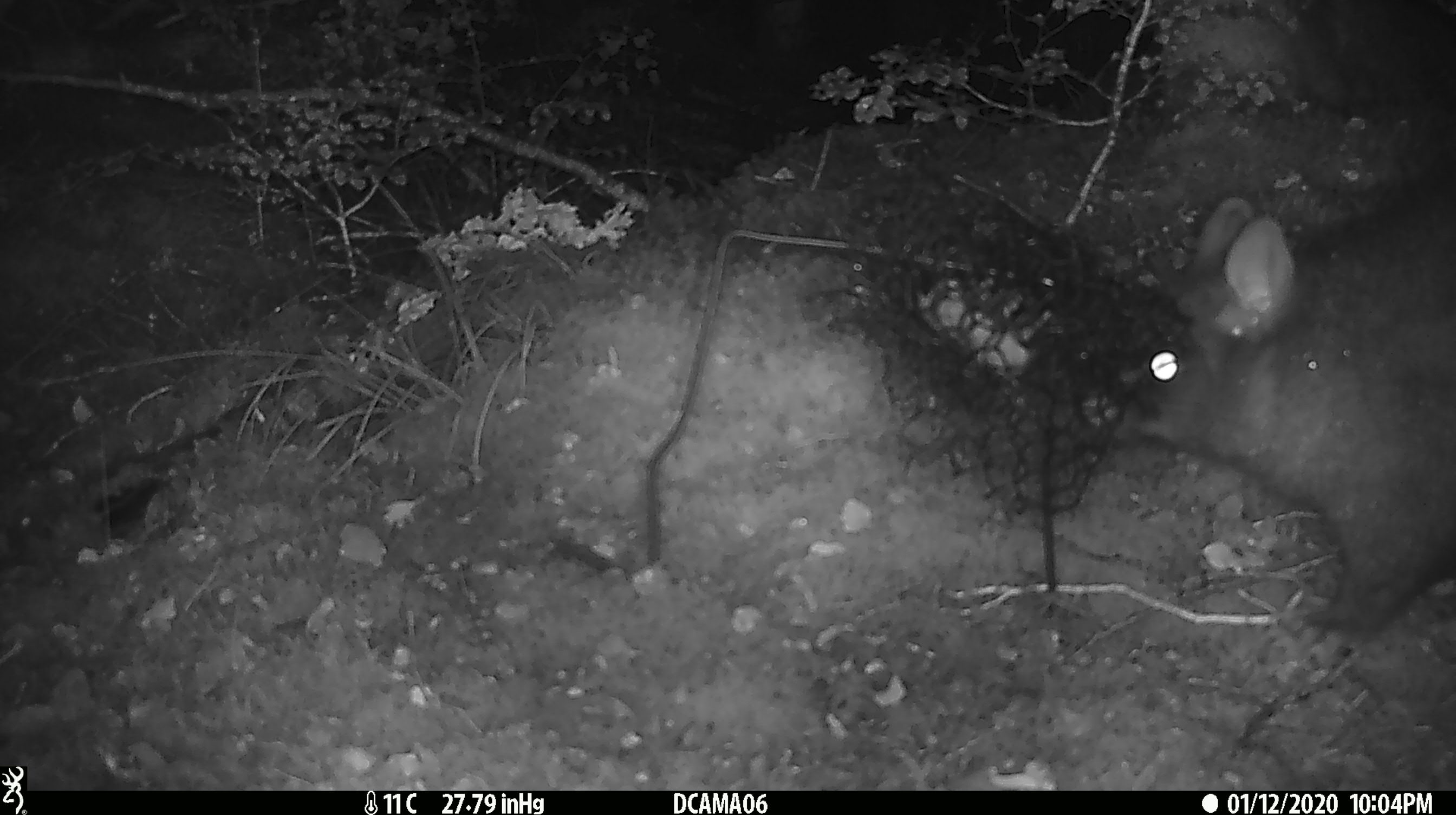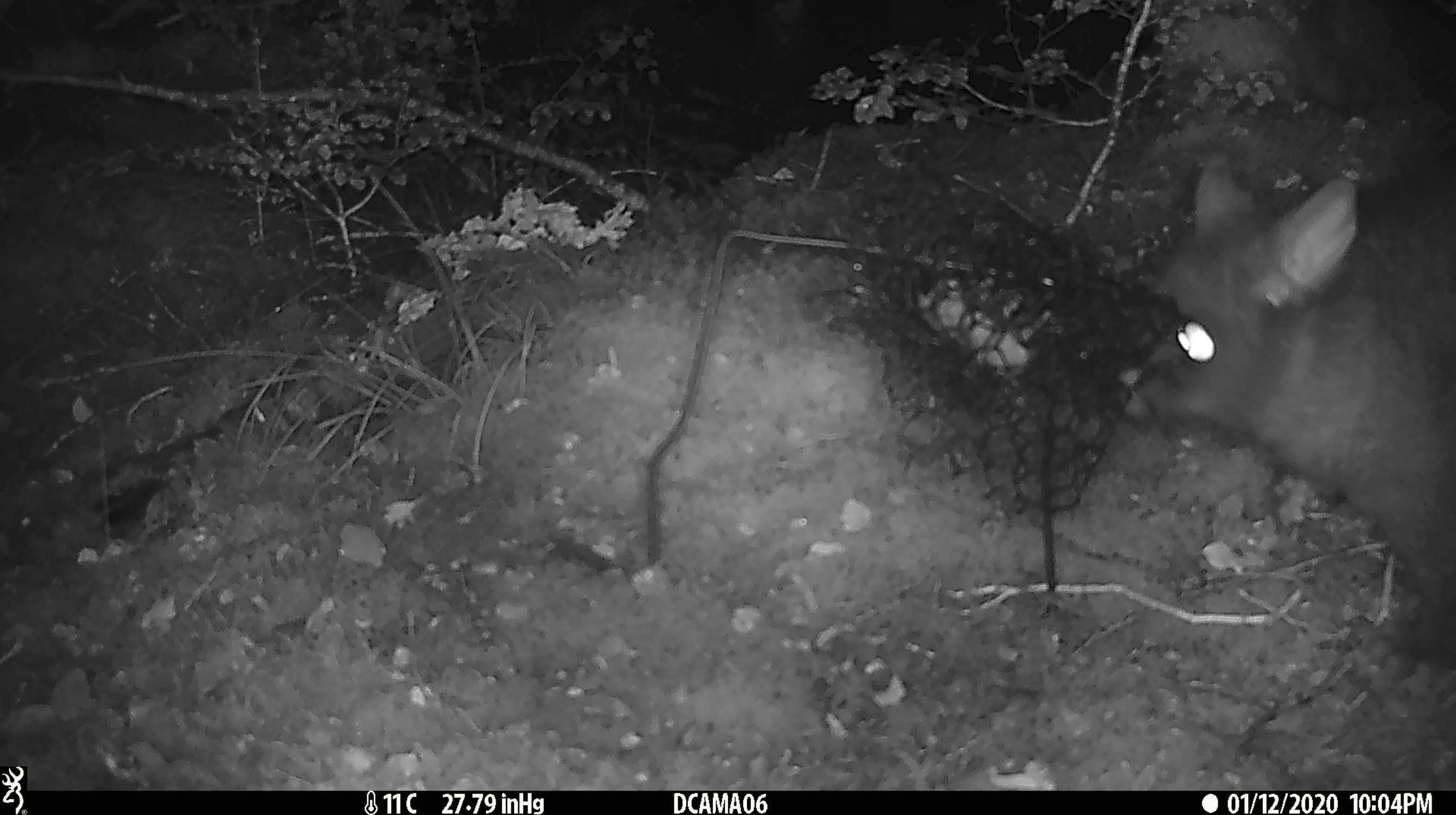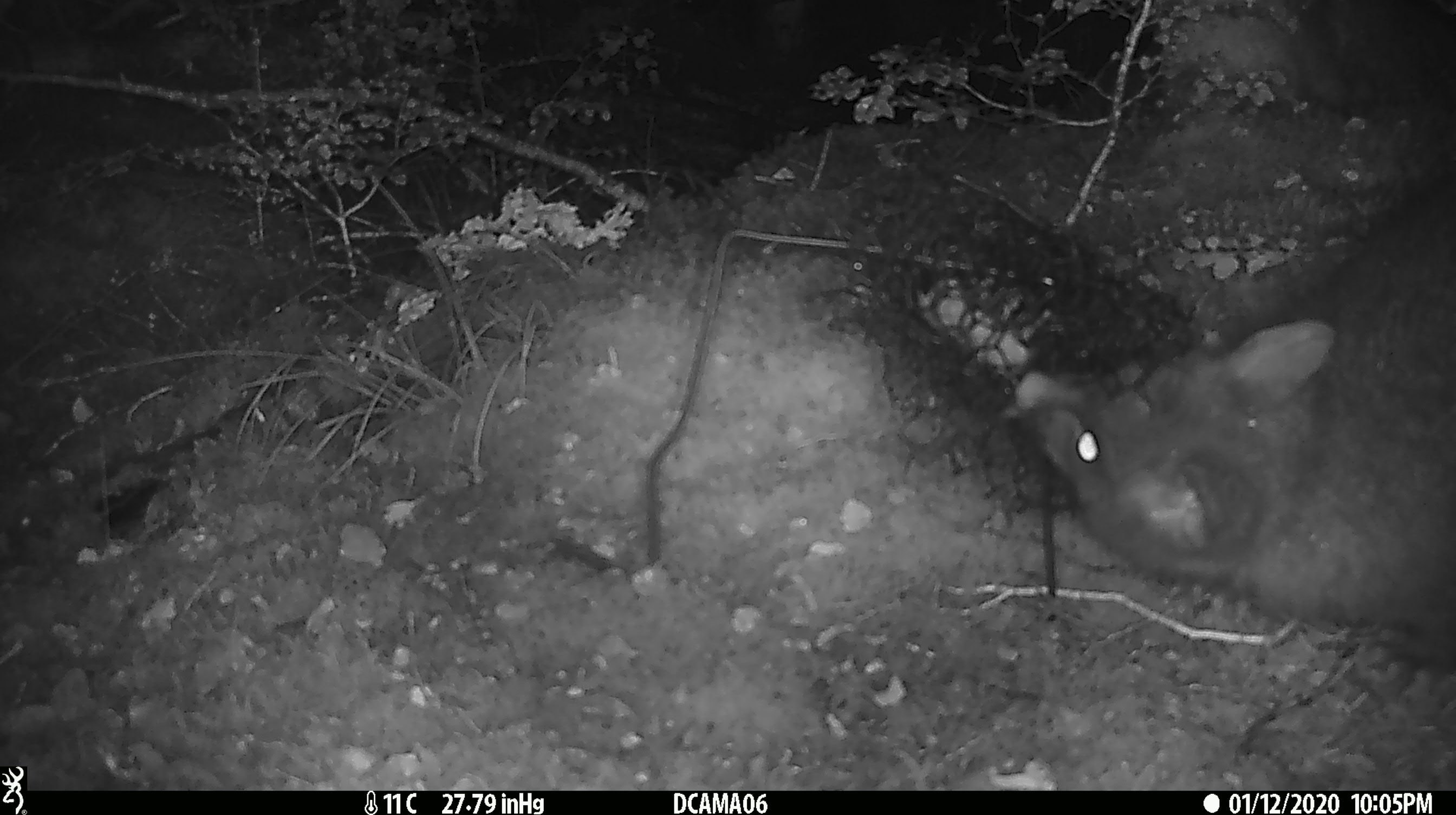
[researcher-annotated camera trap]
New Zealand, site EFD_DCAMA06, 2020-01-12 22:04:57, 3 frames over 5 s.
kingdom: Animalia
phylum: Chordata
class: Mammalia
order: Diprotodontia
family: Phalangeridae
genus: Trichosurus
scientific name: Trichosurus vulpecula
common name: common brushtail possum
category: possum